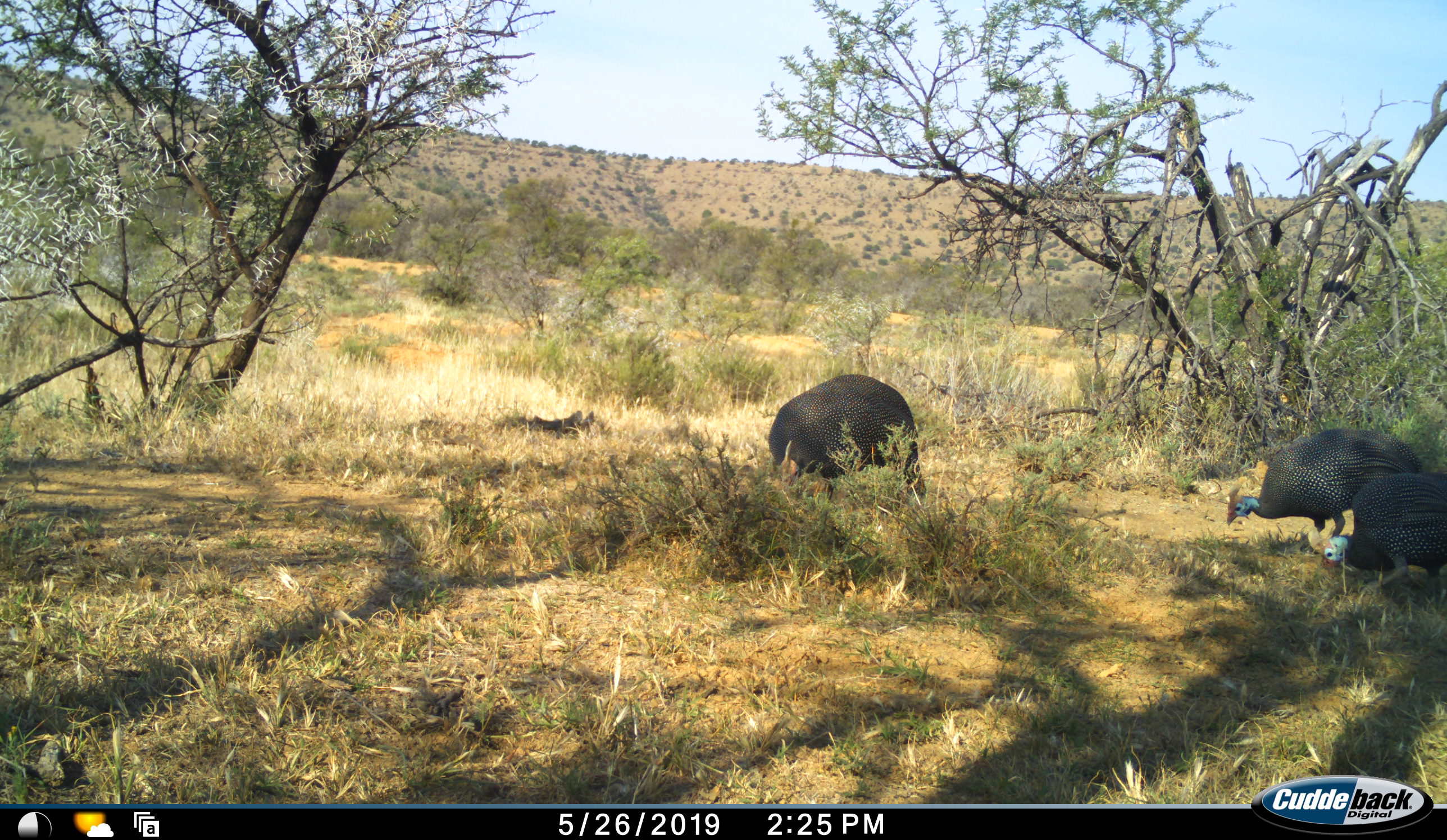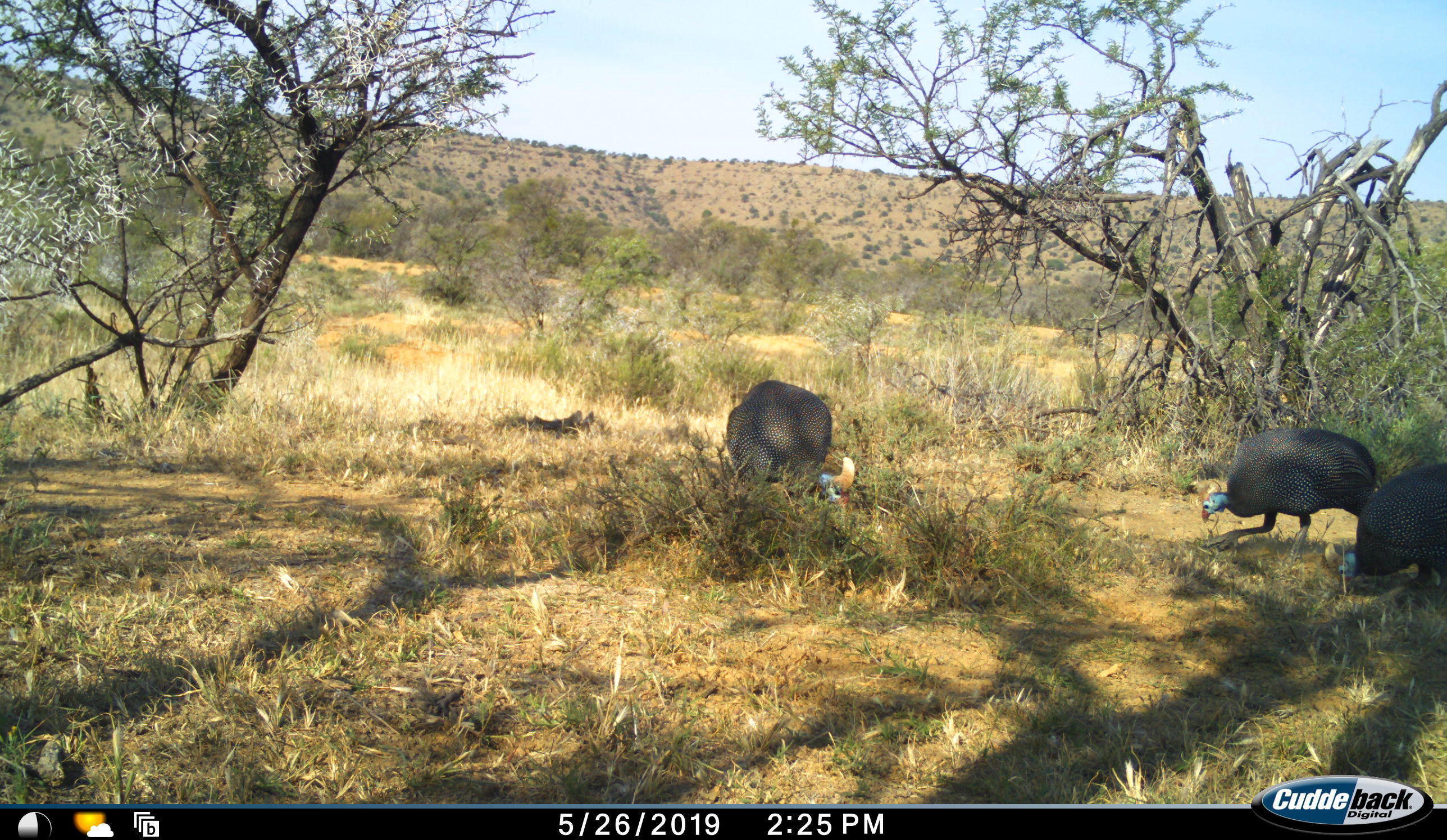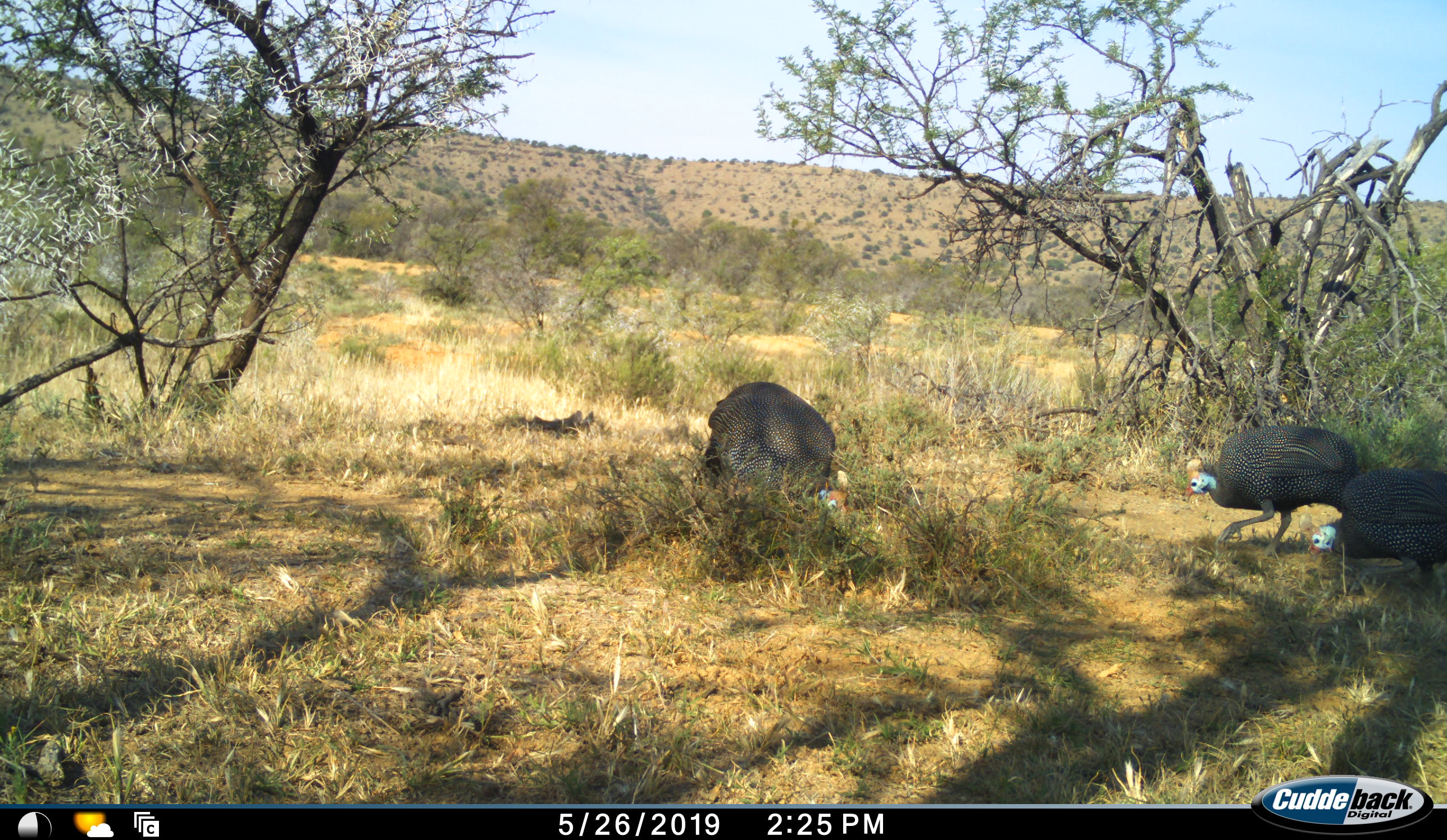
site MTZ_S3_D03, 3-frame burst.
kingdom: Animalia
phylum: Chordata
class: Aves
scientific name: Aves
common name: bird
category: birdother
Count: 3.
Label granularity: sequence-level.